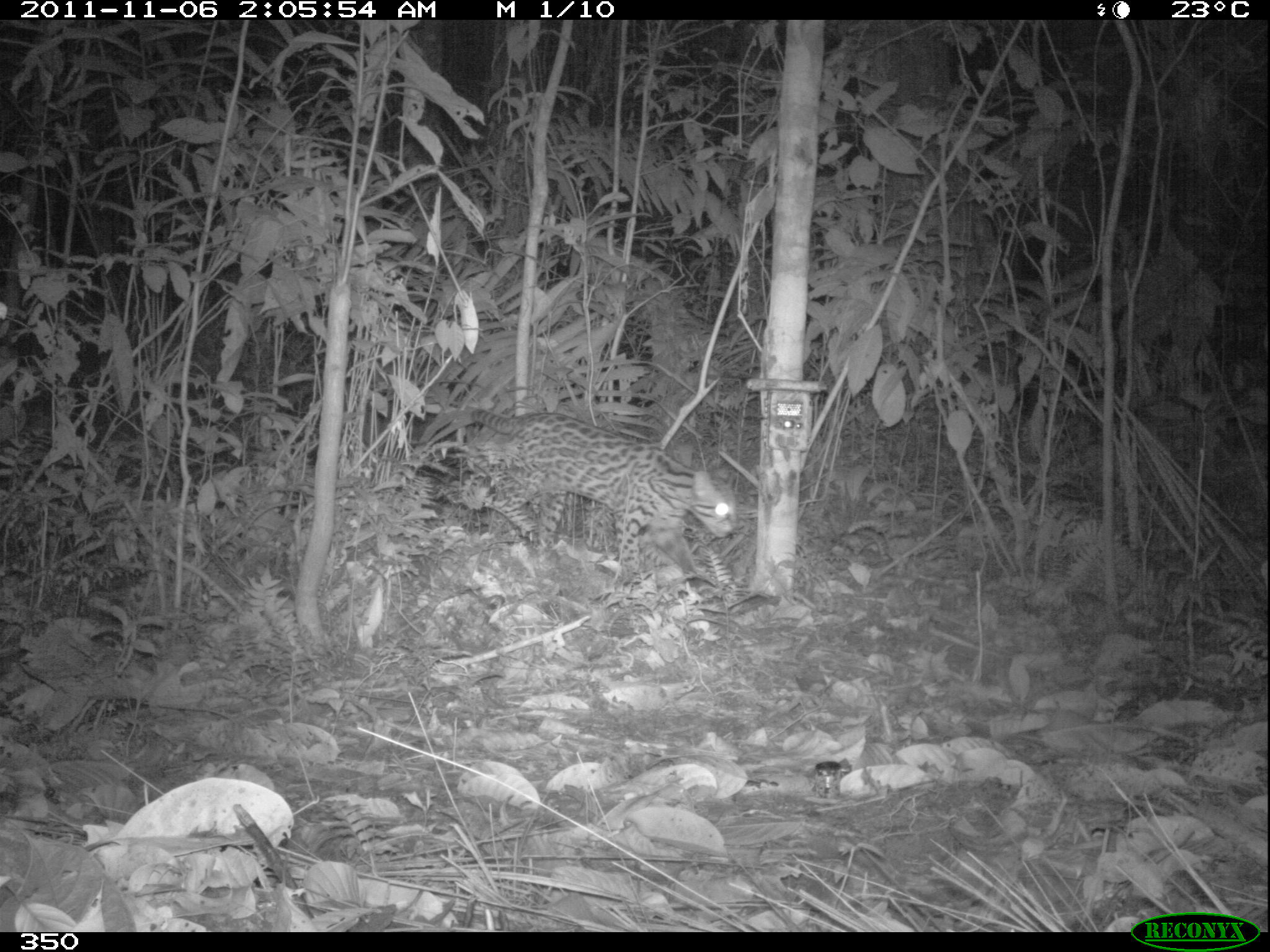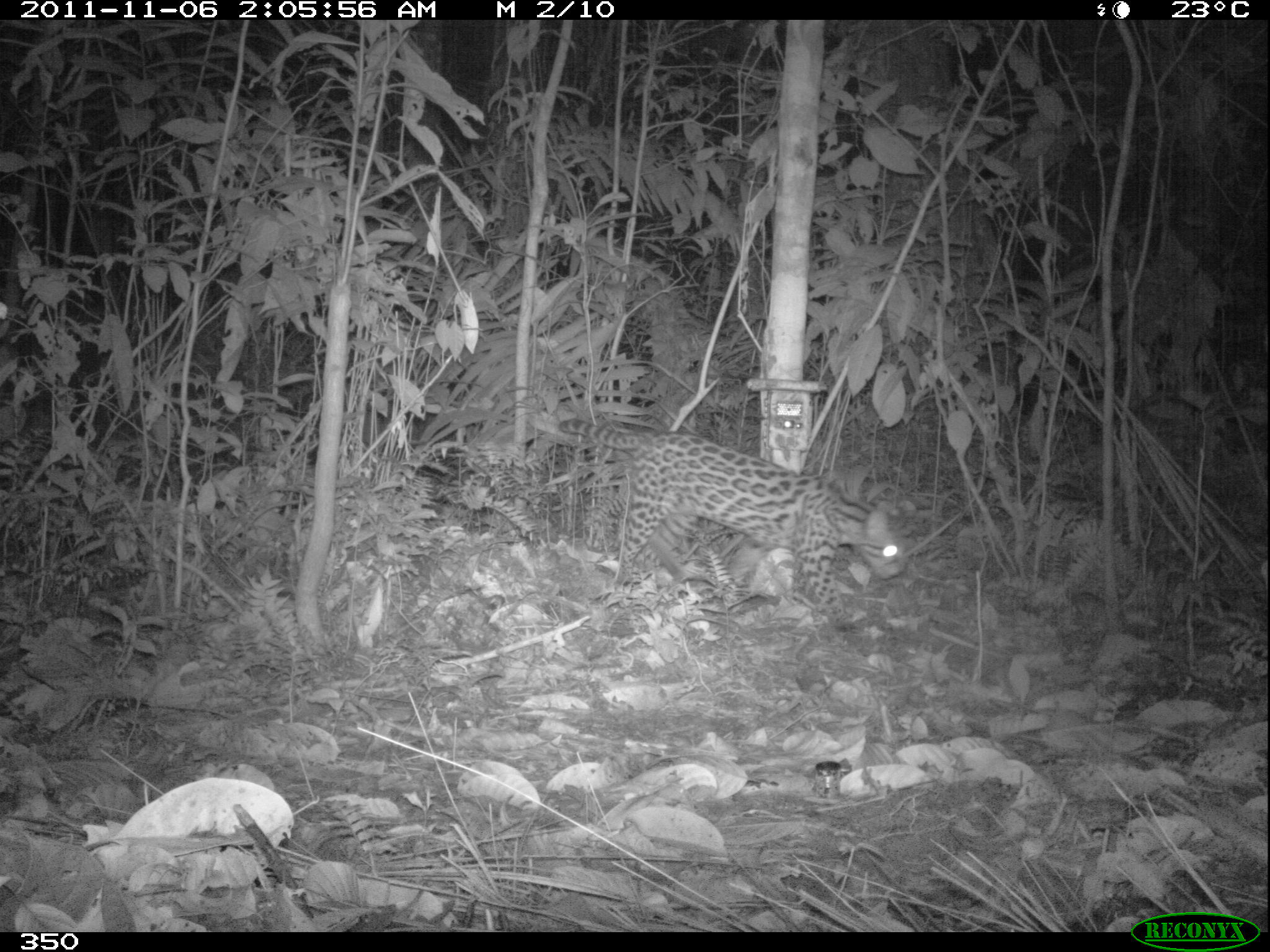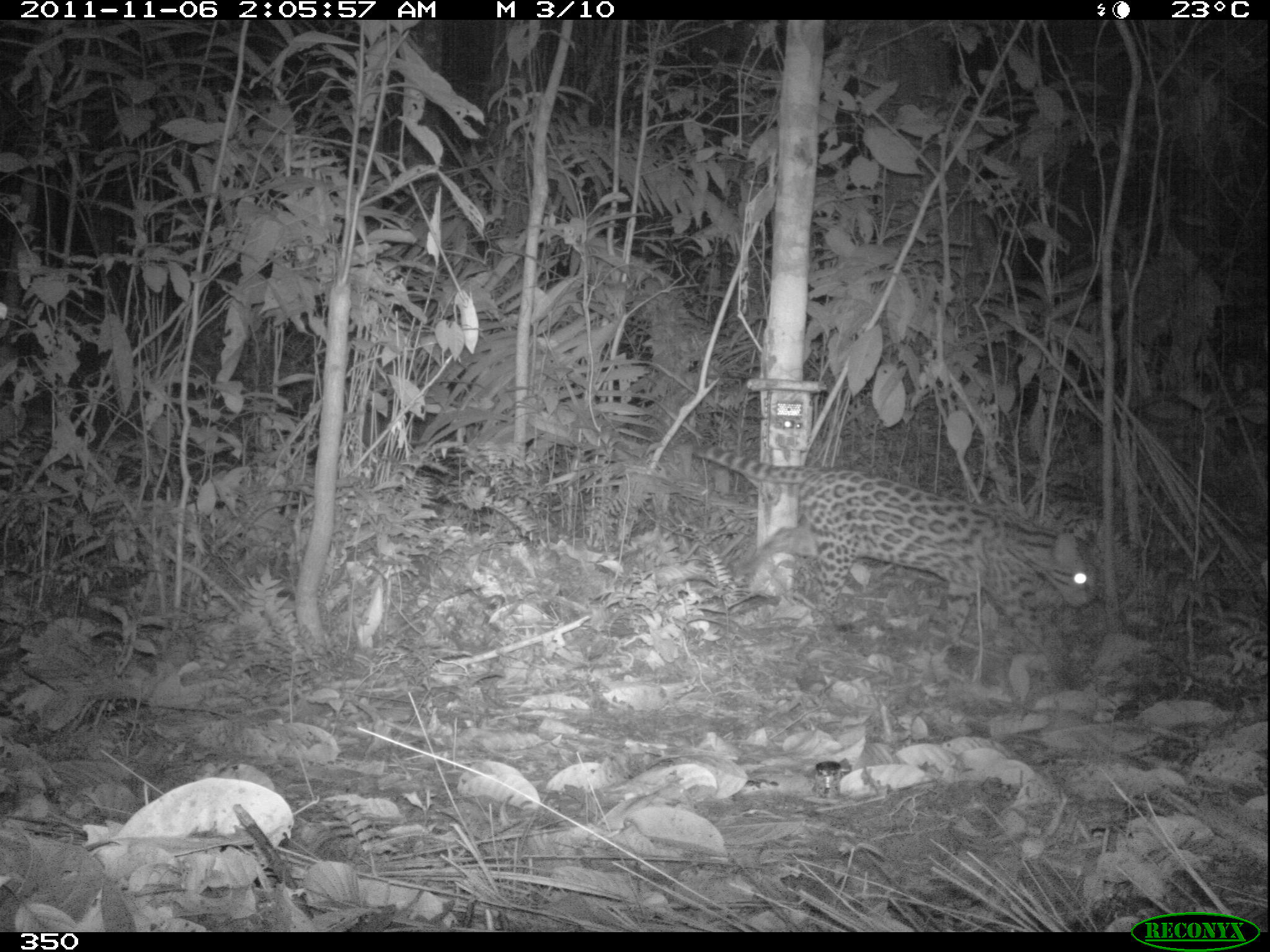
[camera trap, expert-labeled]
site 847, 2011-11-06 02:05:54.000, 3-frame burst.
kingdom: Animalia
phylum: Chordata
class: Mammalia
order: Carnivora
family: Felidae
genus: Leopardus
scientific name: Leopardus pardalis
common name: ocelot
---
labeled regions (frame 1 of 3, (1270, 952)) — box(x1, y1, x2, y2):
leopardus pardalis: box(464, 407, 738, 590)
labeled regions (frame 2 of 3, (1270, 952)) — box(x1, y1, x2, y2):
leopardus pardalis: box(558, 418, 905, 633)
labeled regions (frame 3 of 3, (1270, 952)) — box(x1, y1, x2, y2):
leopardus pardalis: box(692, 444, 1099, 666)